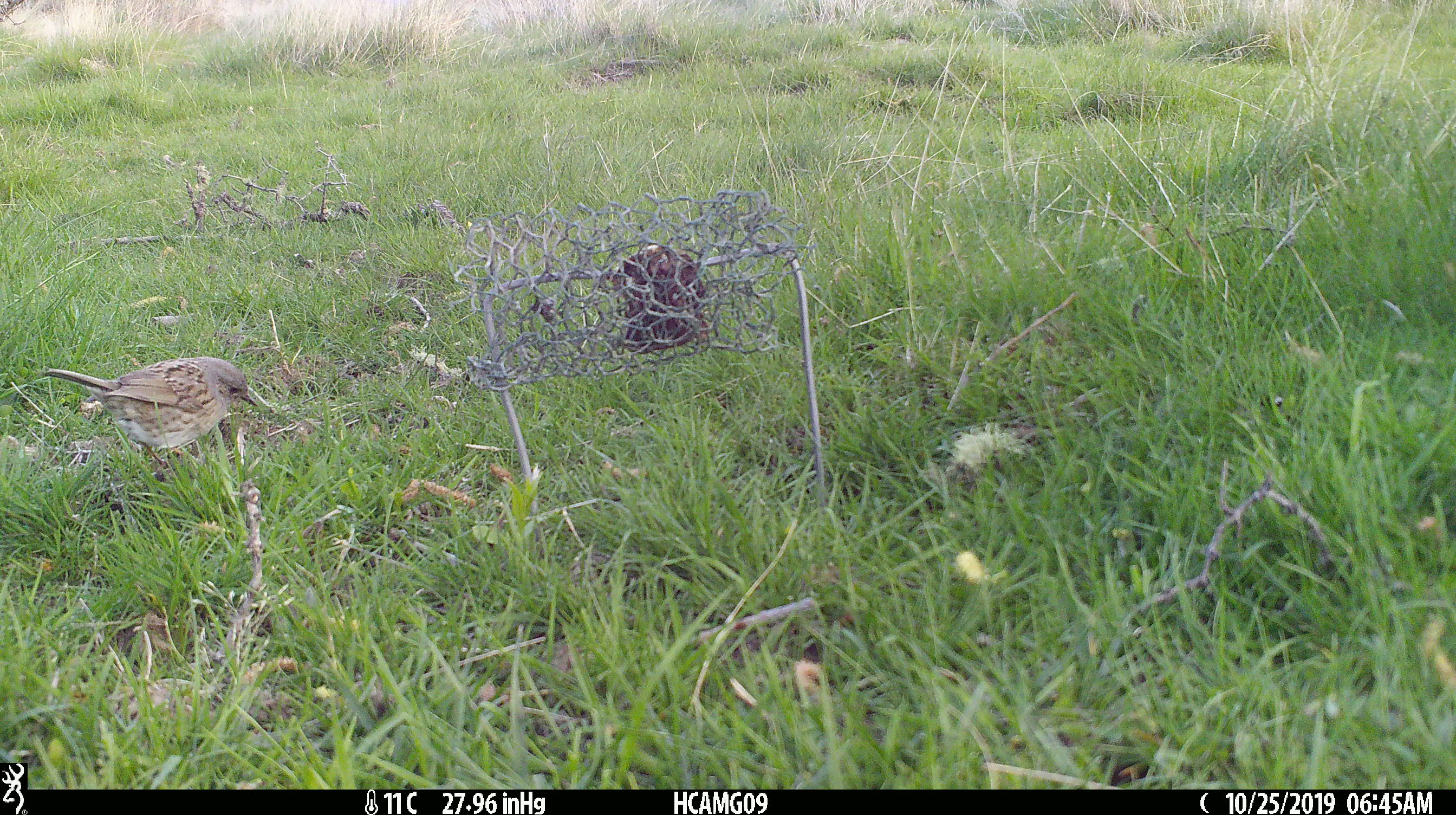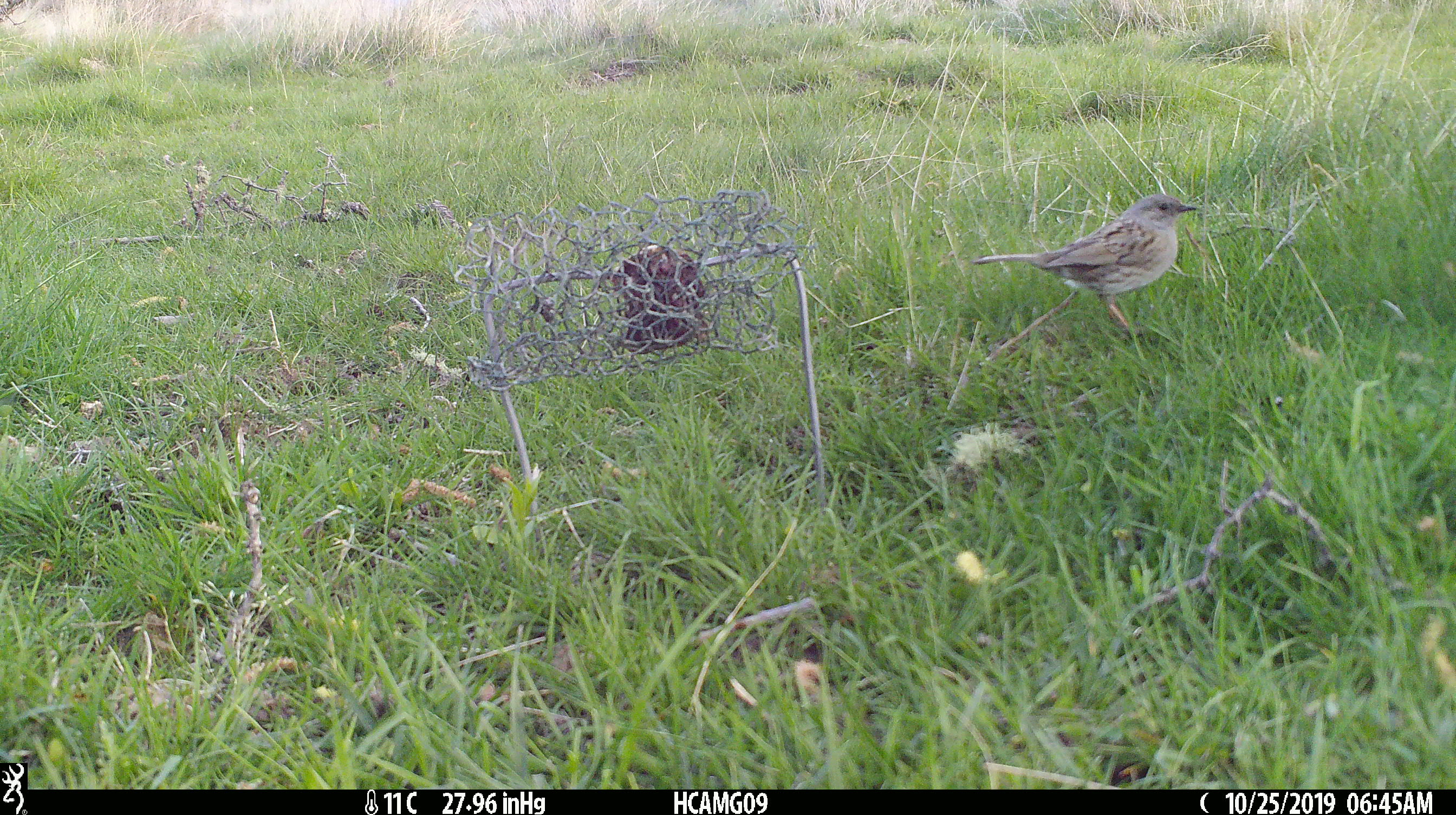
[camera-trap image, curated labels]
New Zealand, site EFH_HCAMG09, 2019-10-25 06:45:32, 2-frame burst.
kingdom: Animalia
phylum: Chordata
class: Aves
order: Passeriformes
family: Turdidae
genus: Turdus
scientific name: Turdus philomelos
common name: song thrush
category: thrush